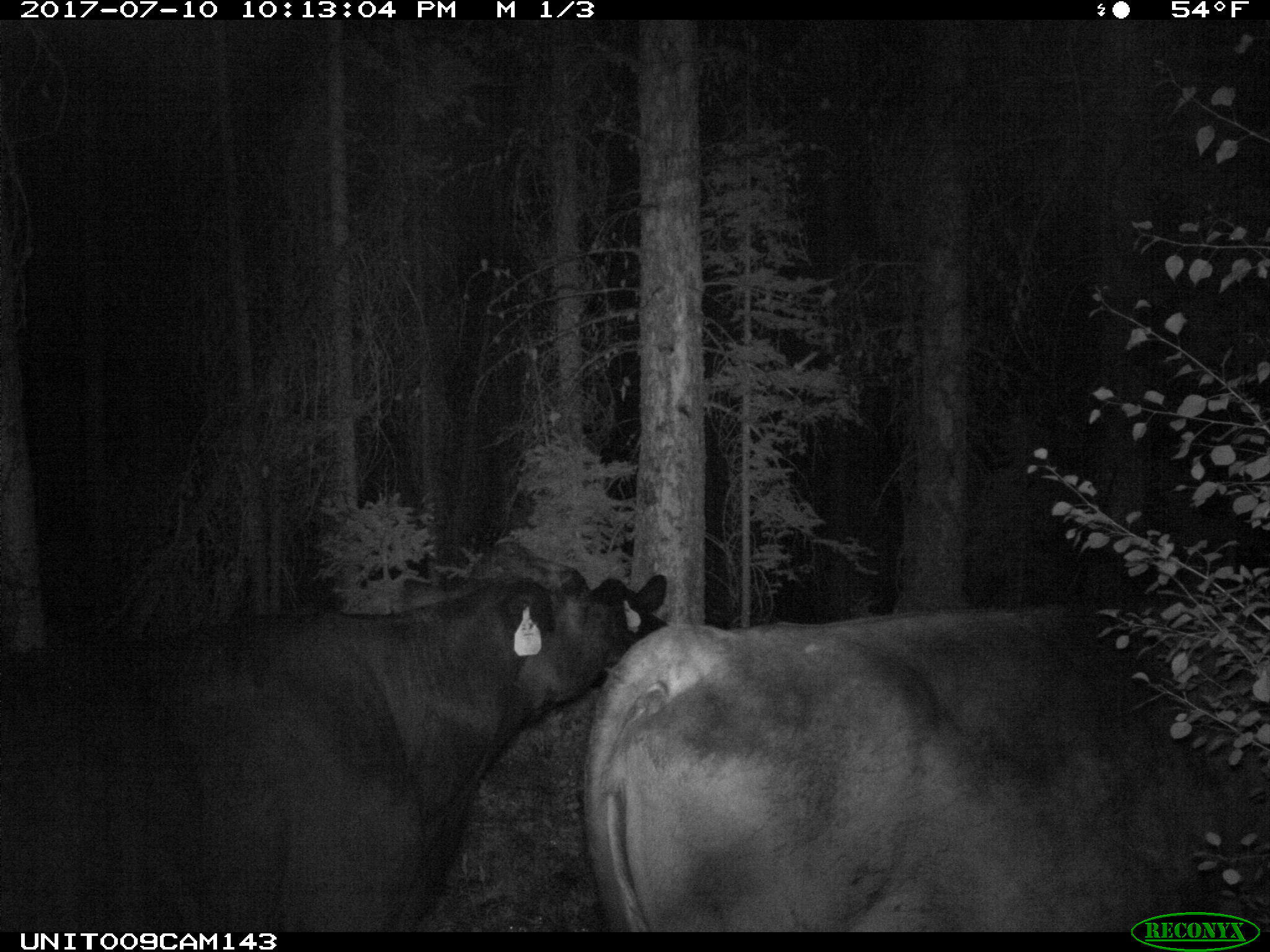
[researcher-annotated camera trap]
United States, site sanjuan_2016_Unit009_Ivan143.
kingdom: Animalia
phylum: Chordata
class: Mammalia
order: Artiodactyla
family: Bovidae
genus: Bos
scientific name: Bos taurus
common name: domestic cow